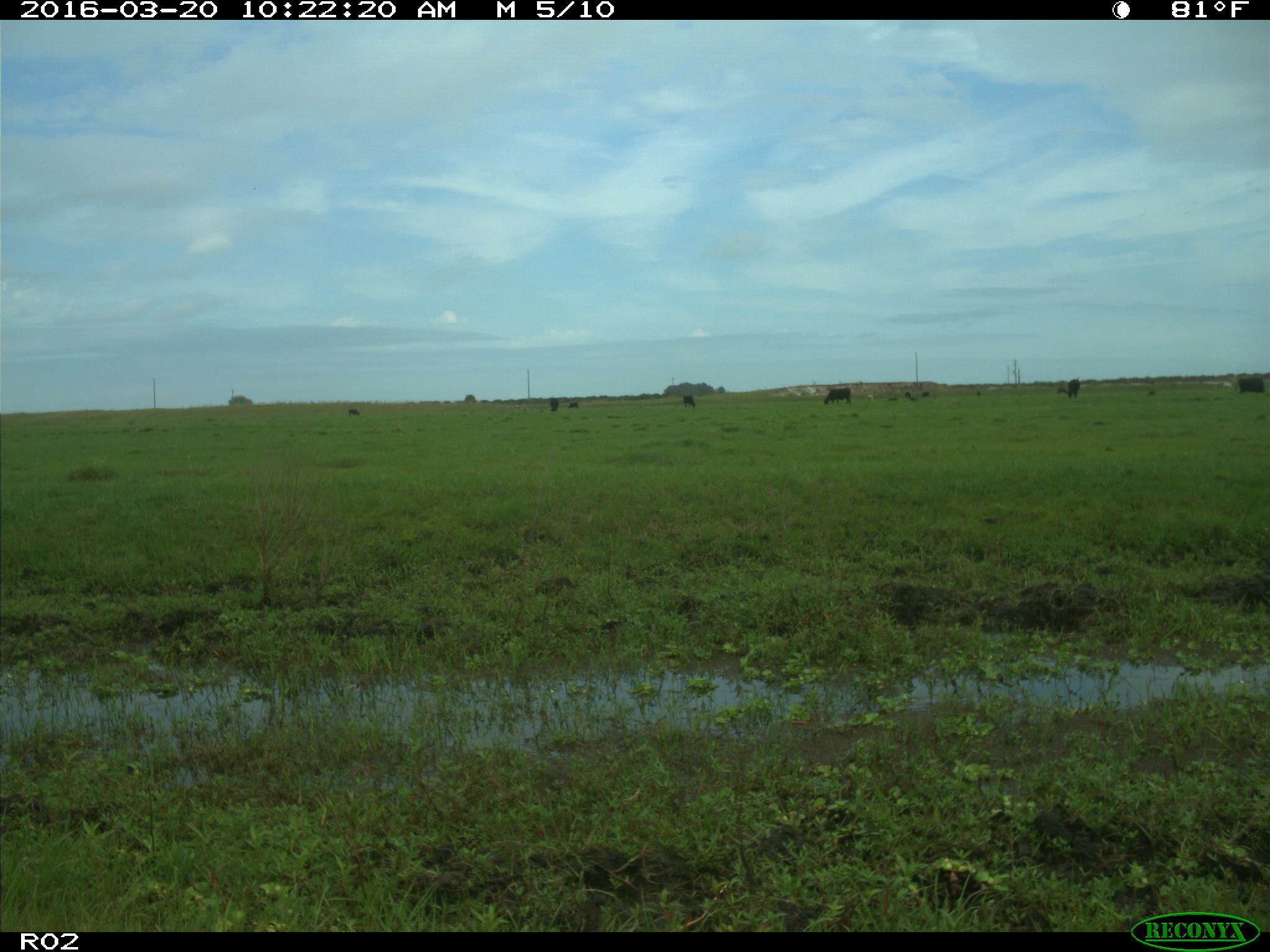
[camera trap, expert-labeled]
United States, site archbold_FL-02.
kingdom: Animalia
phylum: Chordata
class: Mammalia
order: Artiodactyla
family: Bovidae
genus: Bos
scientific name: Bos taurus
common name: domestic cow